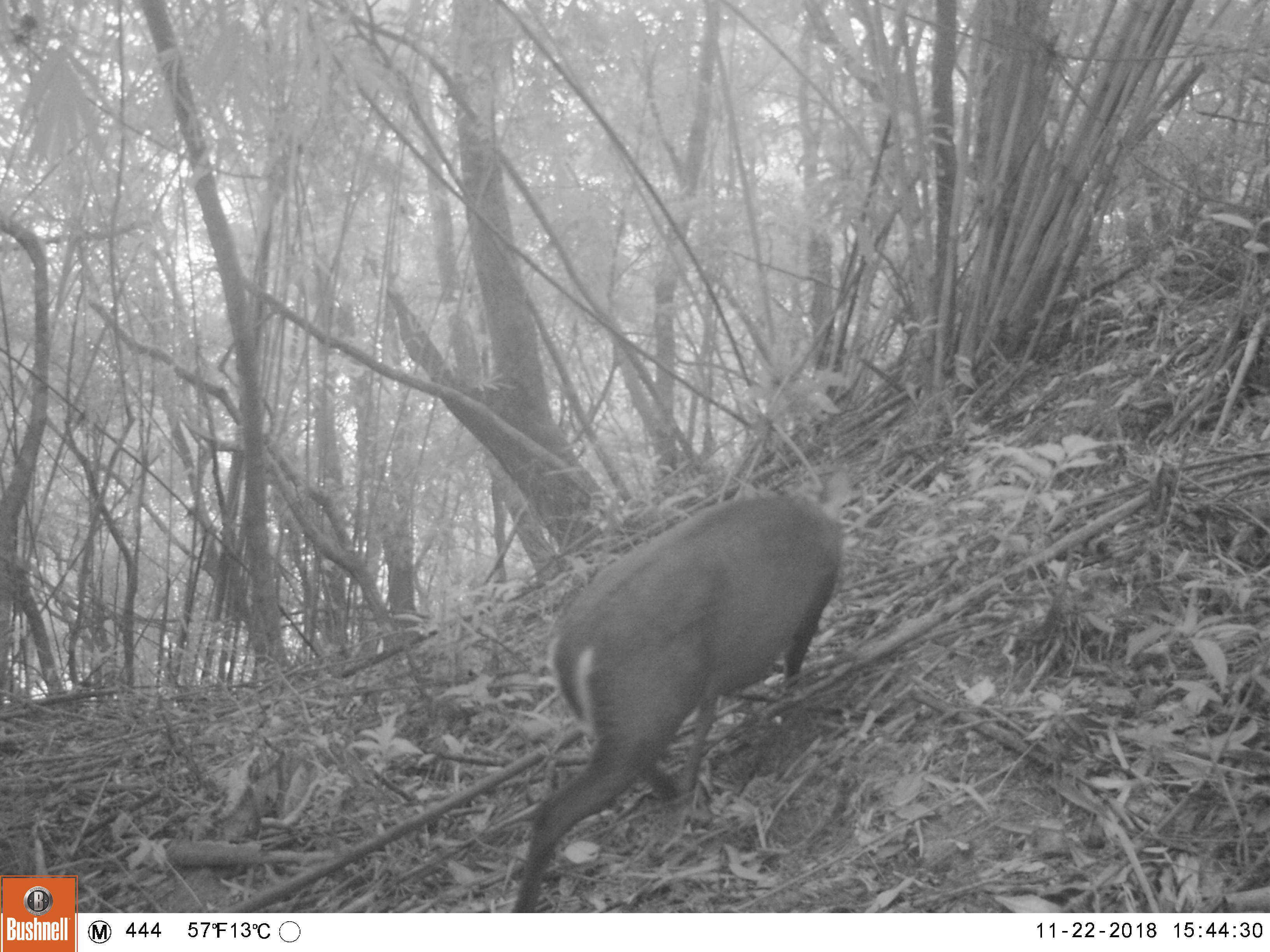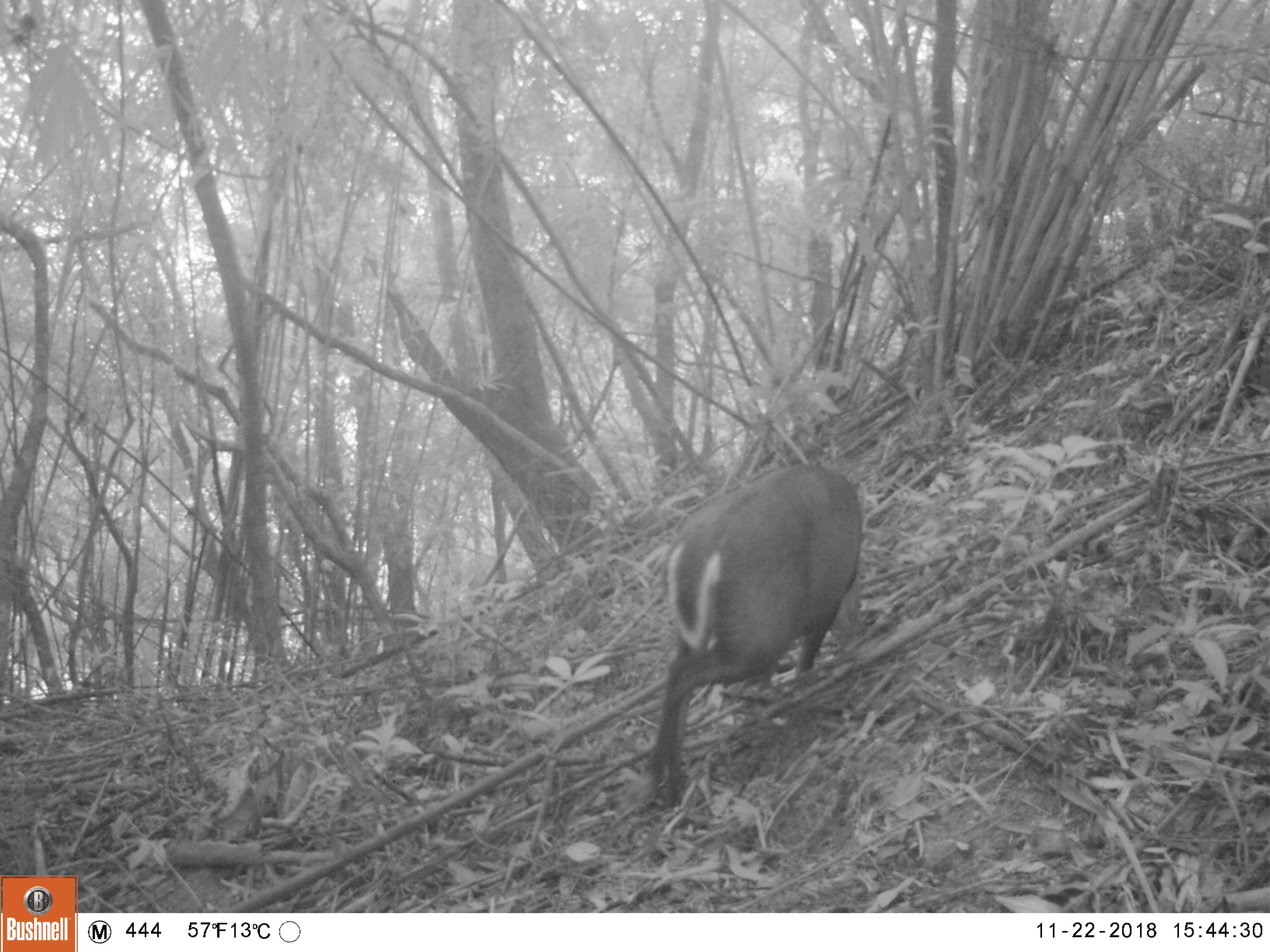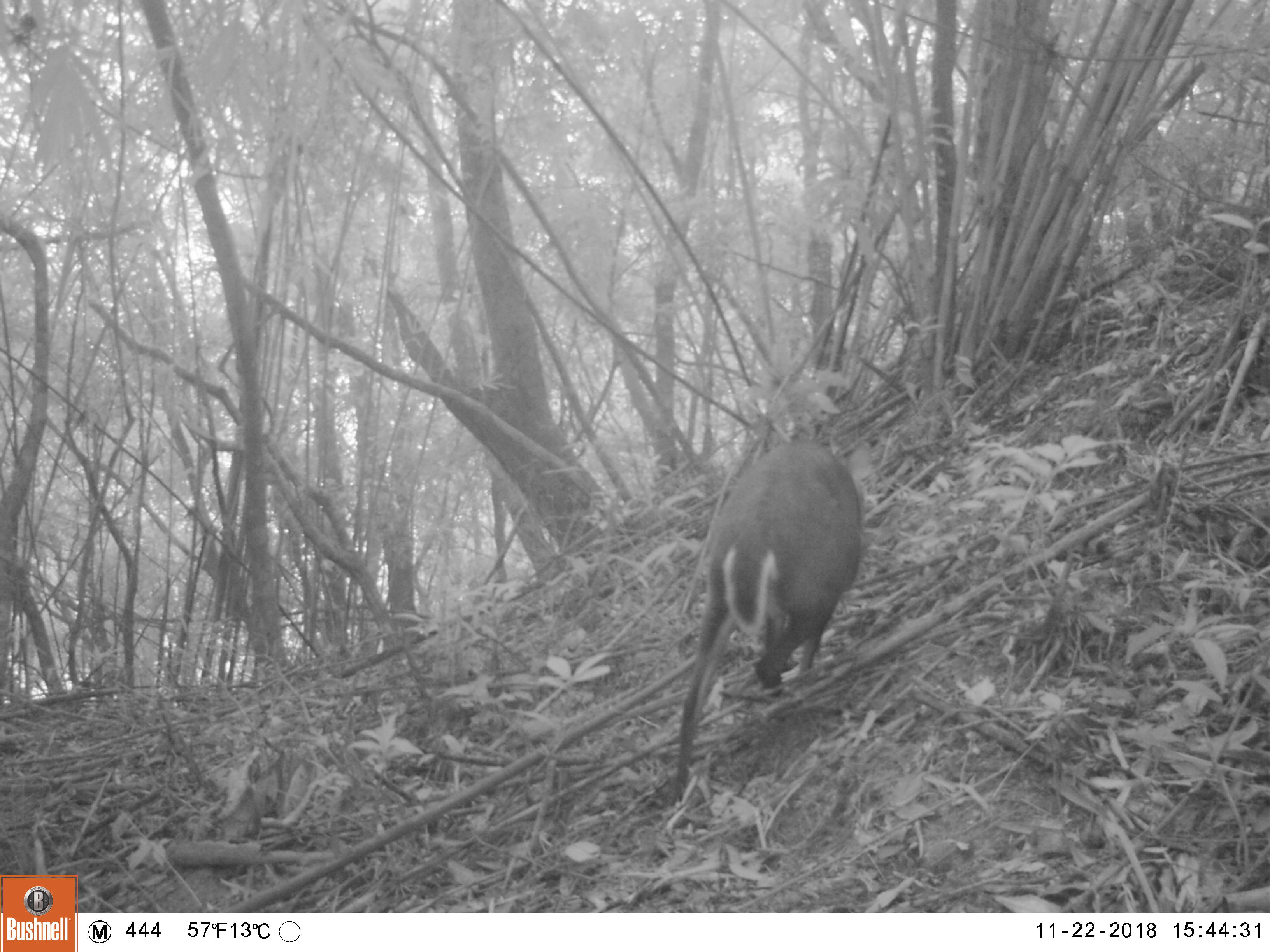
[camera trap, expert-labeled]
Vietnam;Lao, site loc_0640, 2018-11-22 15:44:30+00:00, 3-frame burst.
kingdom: Animalia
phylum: Chordata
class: Mammalia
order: Artiodactyla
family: Cervidae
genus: Muntiacus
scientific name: Muntiacus rooseveltorum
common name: roosevelt's muntjac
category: roosevelts muntjac group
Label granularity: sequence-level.